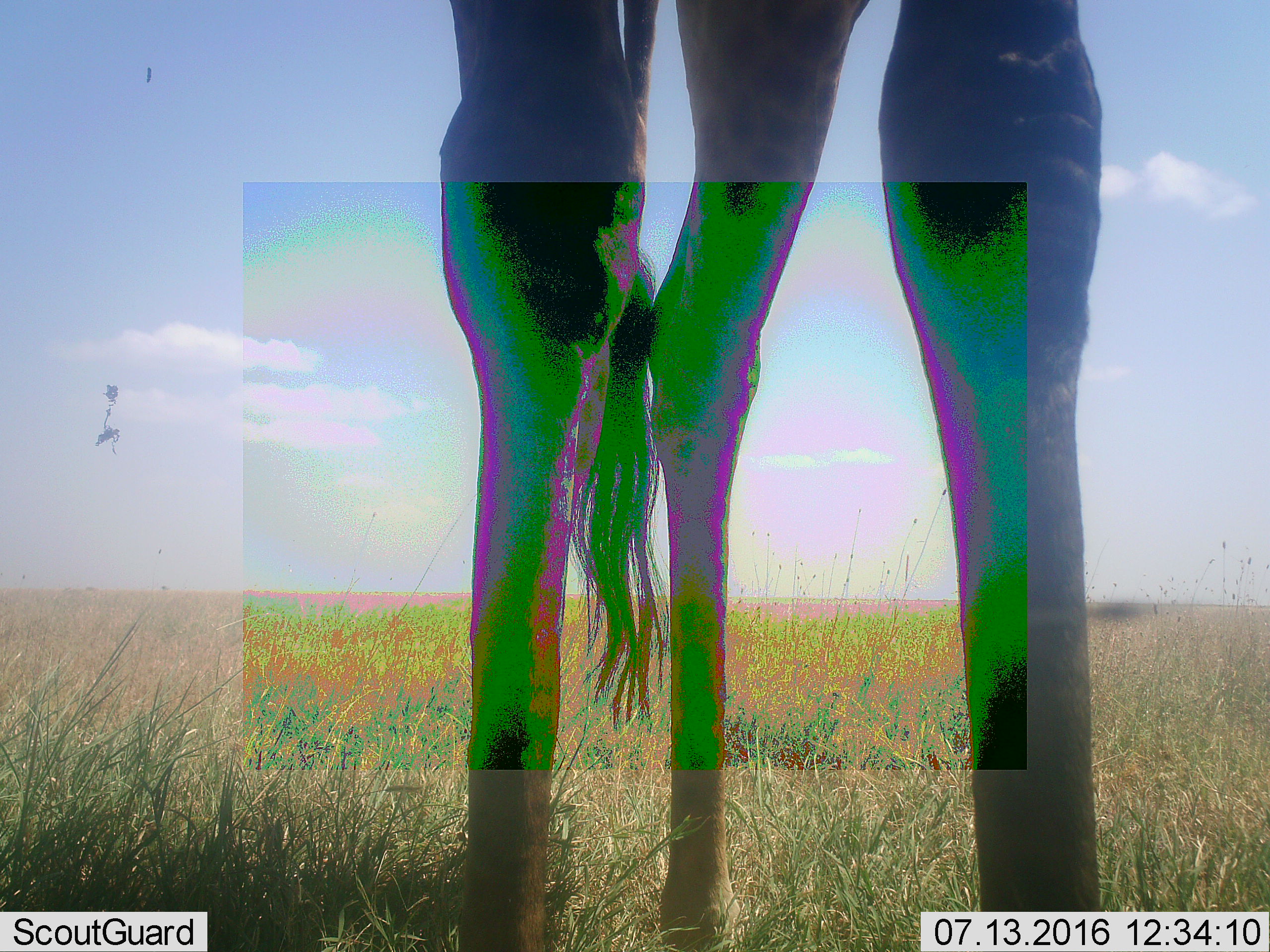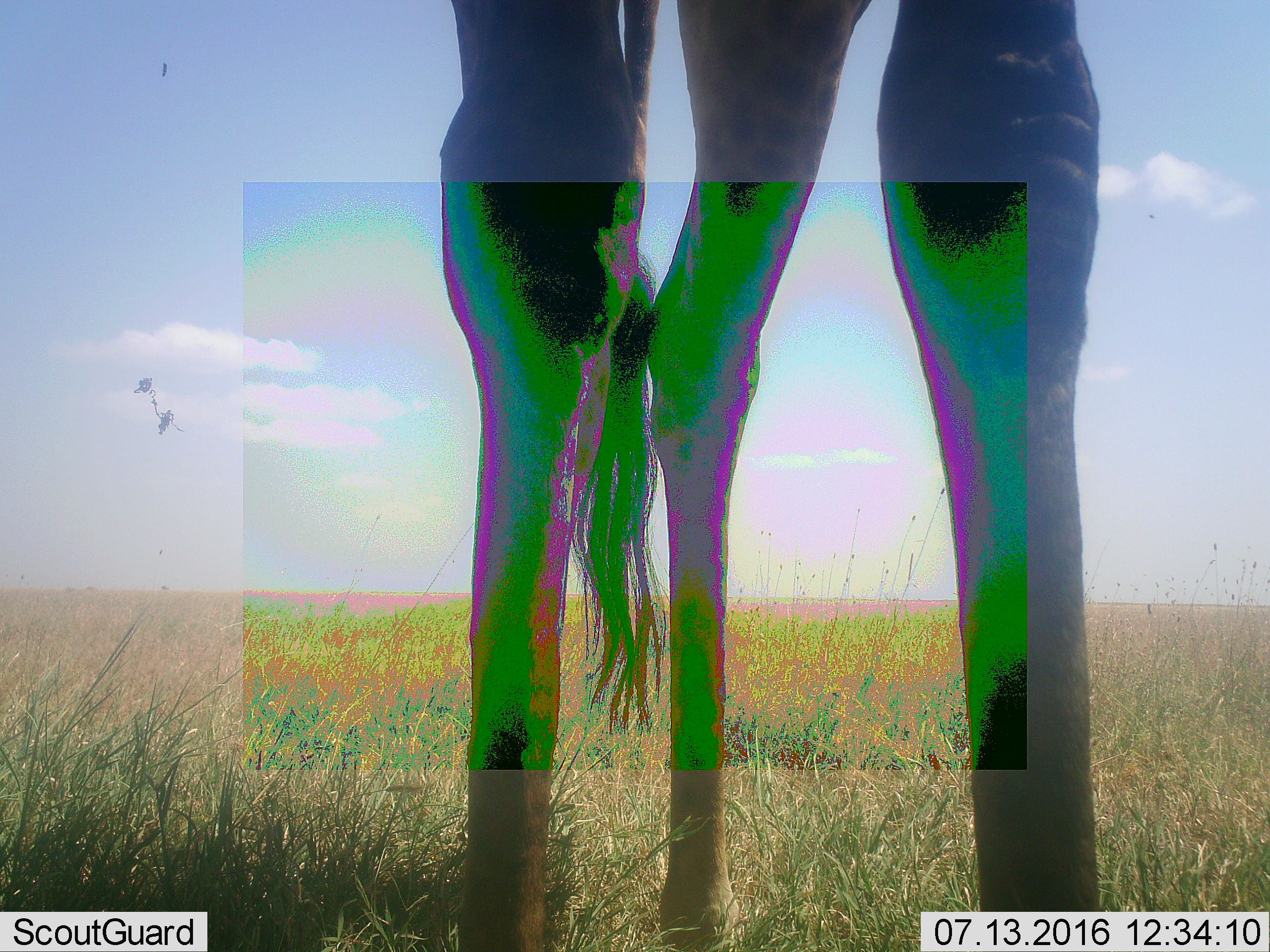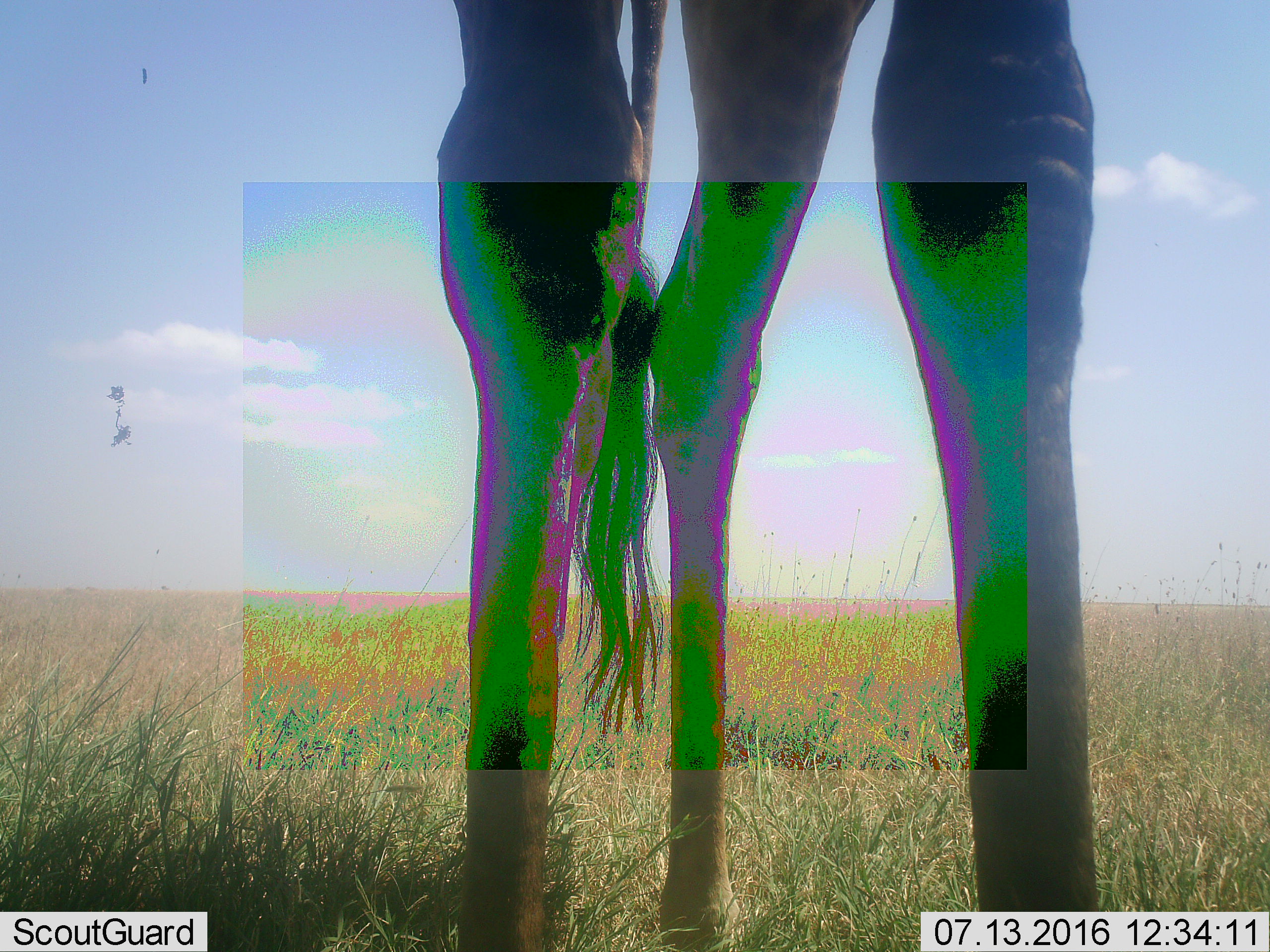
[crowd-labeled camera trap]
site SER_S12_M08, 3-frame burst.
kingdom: Animalia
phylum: Chordata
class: Mammalia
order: Artiodactyla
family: Giraffidae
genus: Giraffa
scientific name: Giraffa camelopardalis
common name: giraffe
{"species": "giraffe (Giraffa camelopardalis)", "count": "1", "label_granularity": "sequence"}